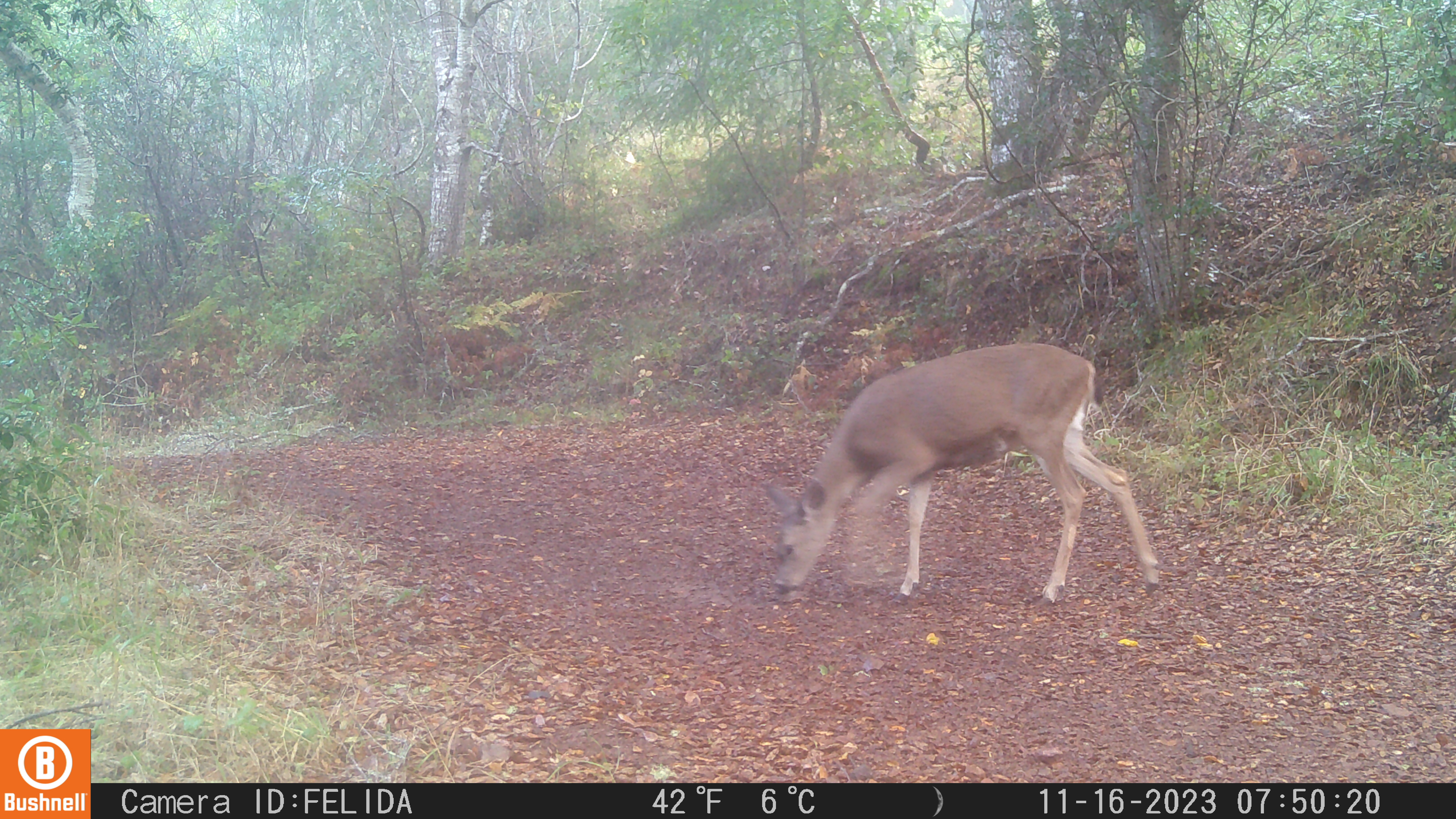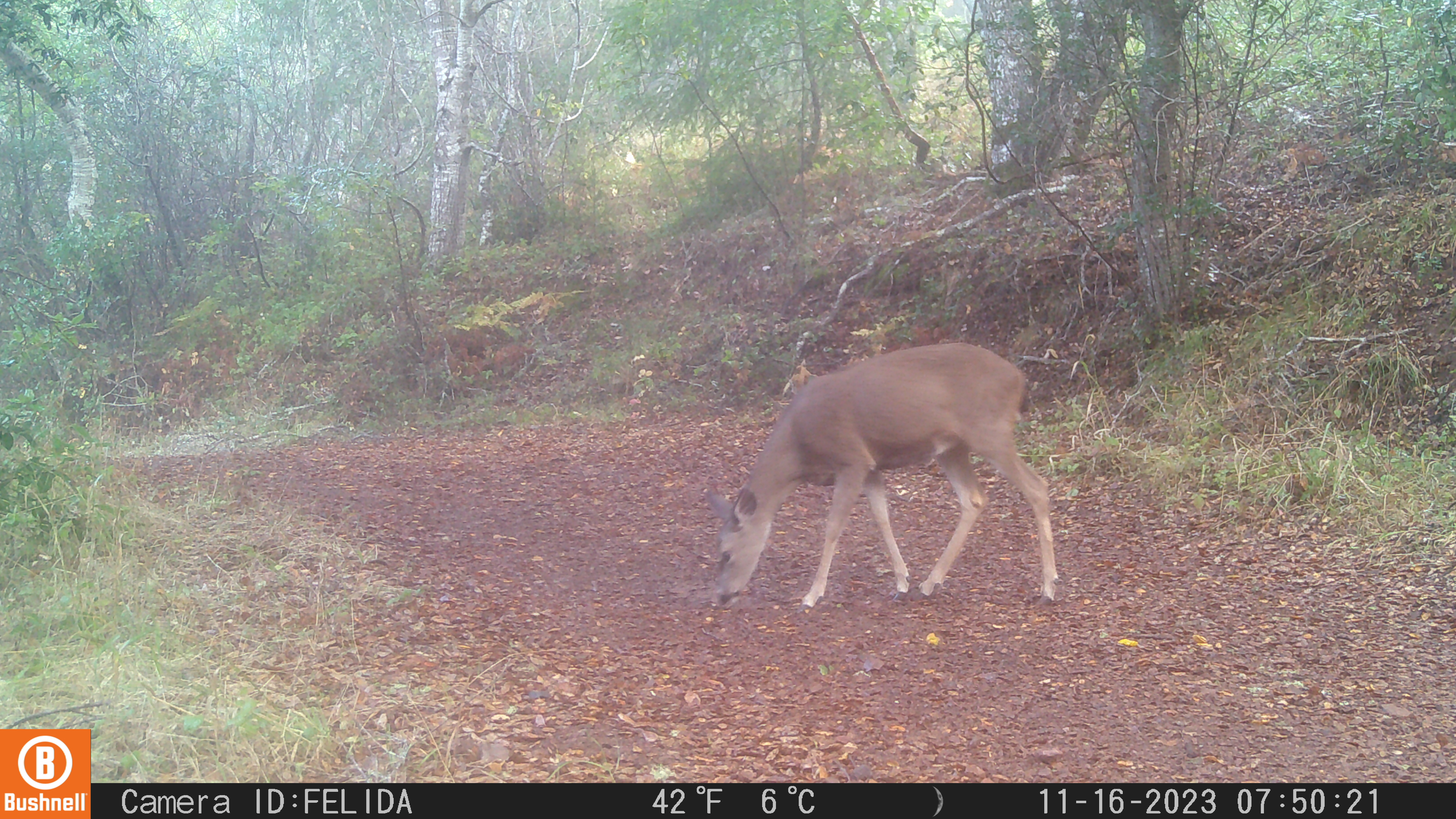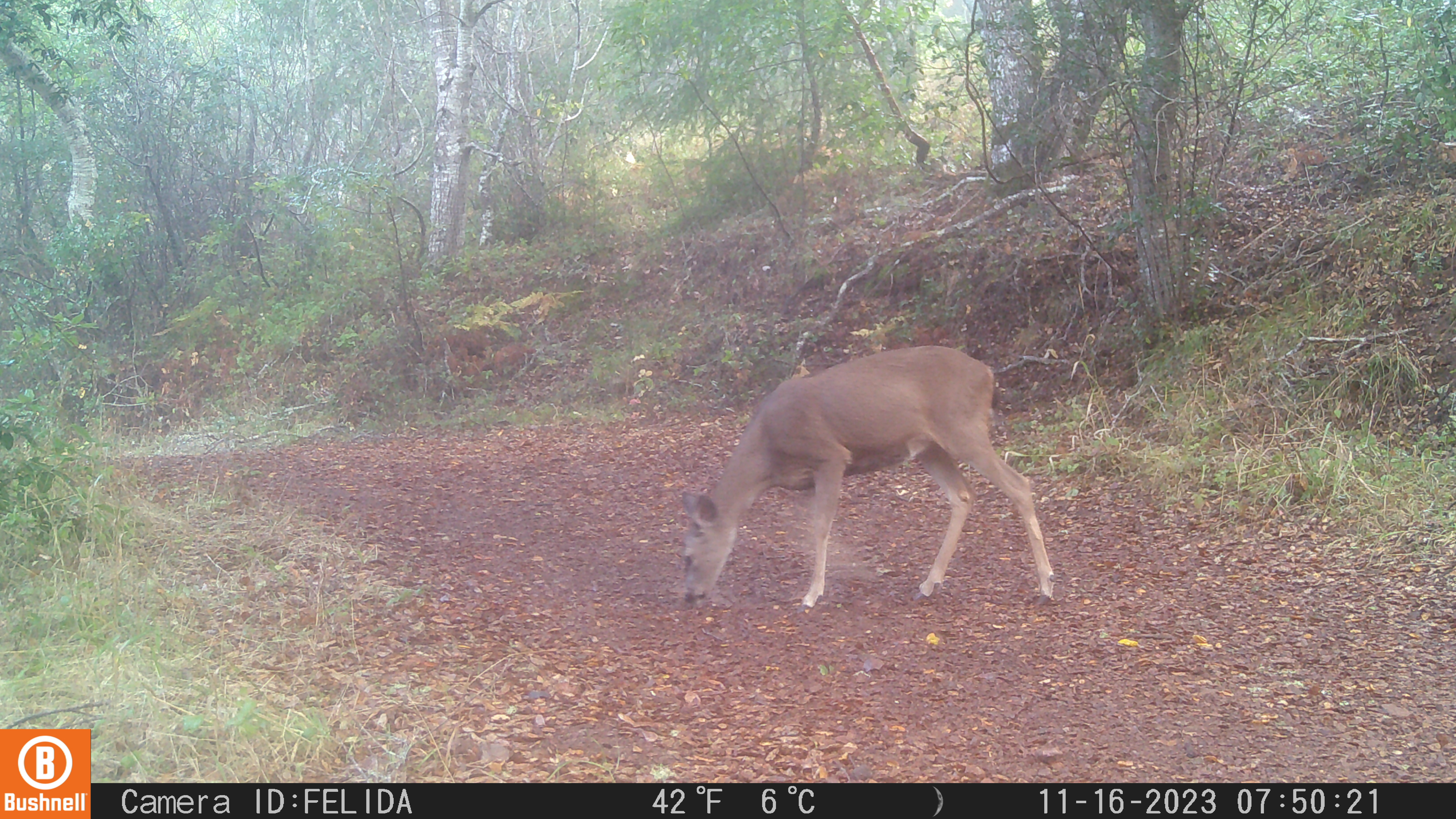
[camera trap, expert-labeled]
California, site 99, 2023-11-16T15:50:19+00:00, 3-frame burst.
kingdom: Animalia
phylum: Chordata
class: Mammalia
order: Artiodactyla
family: Cervidae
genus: Odocoileus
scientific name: Odocoileus hemionus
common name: mule deer